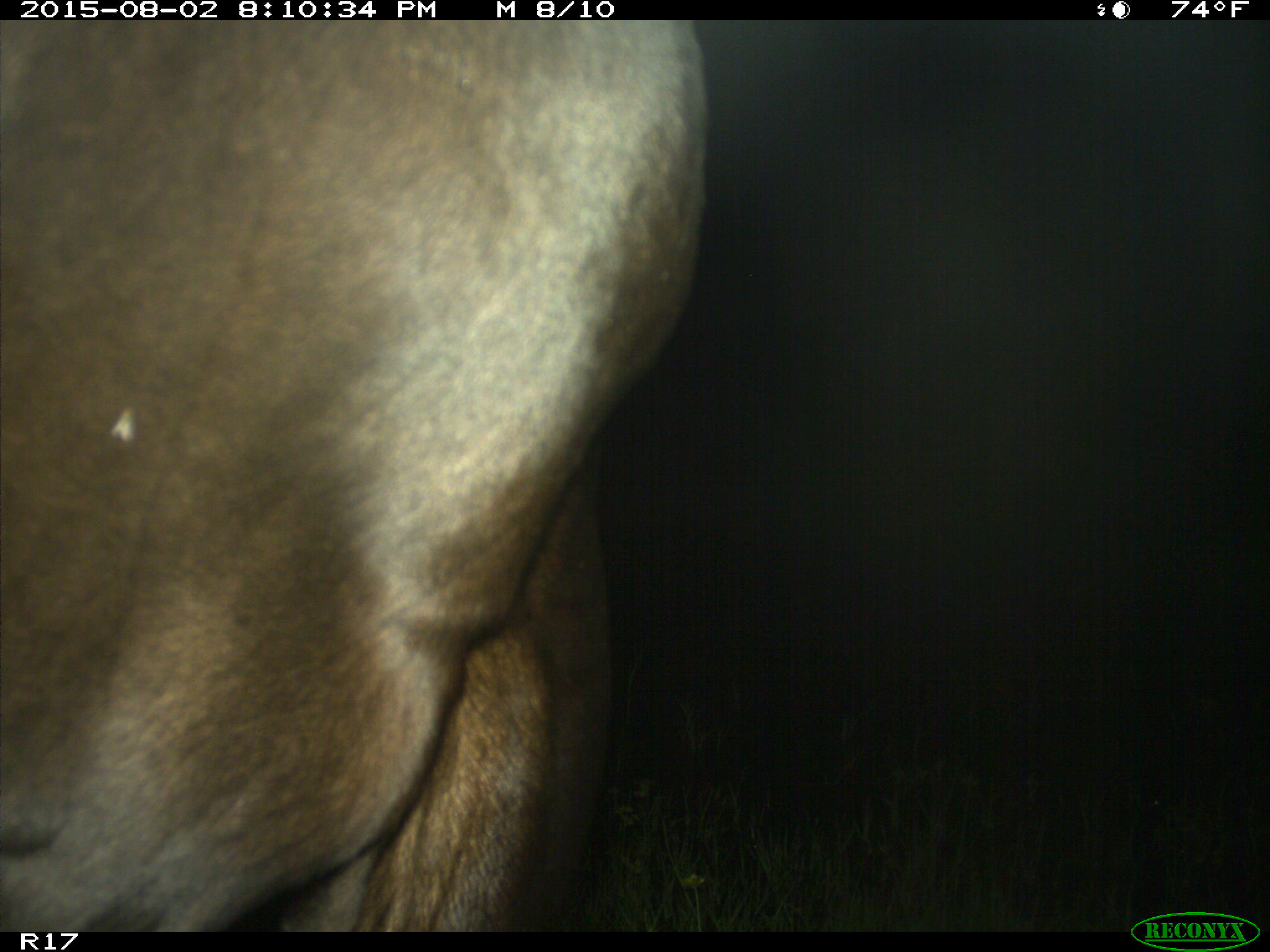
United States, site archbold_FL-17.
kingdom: Animalia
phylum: Chordata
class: Mammalia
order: Artiodactyla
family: Bovidae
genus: Bos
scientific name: Bos taurus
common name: domestic cow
Bos taurus (domestic cow).